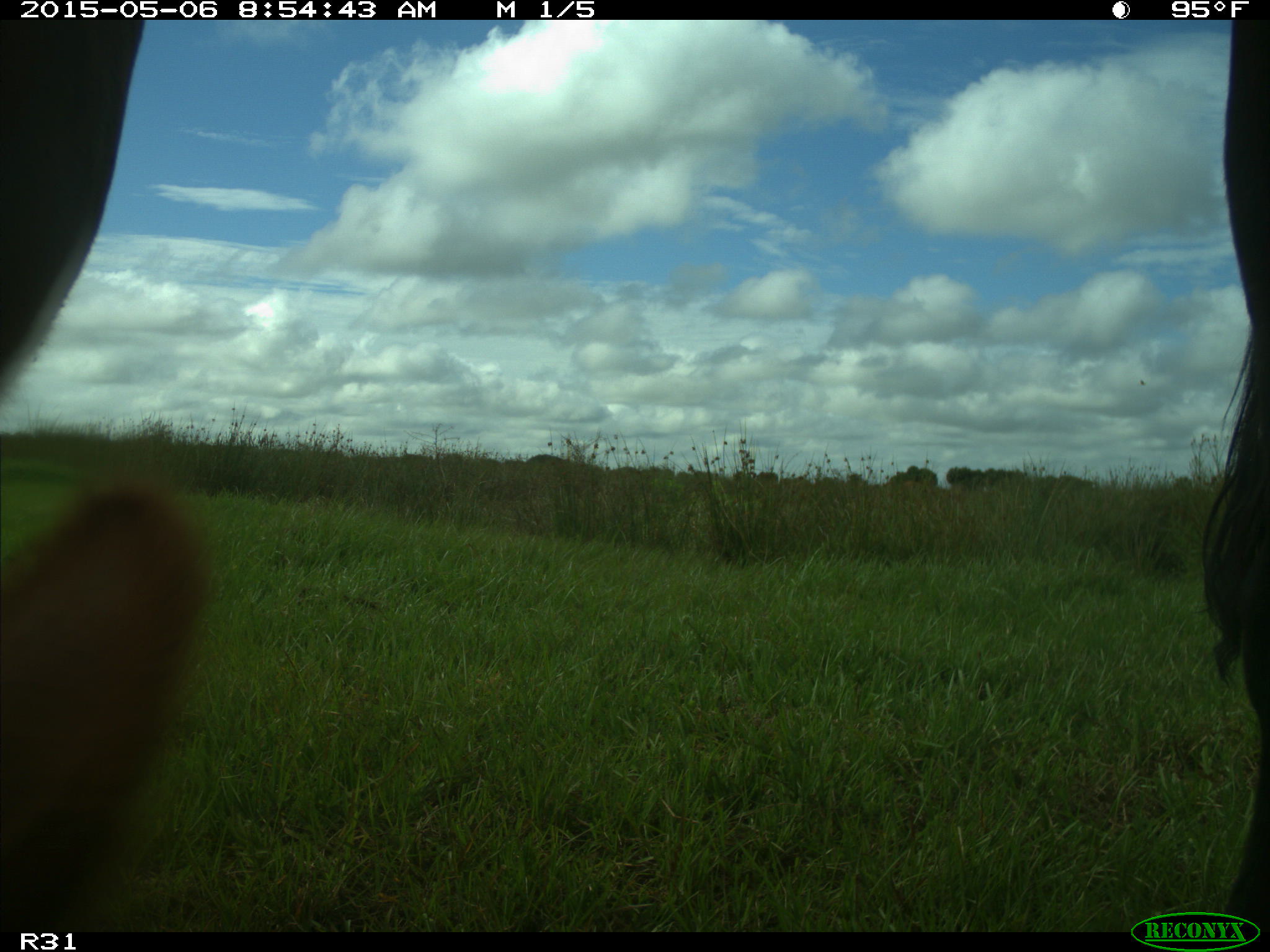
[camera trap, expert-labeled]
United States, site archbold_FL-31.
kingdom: Animalia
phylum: Chordata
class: Mammalia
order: Artiodactyla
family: Bovidae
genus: Bos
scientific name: Bos taurus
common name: domestic cow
Bos taurus (domestic cow).